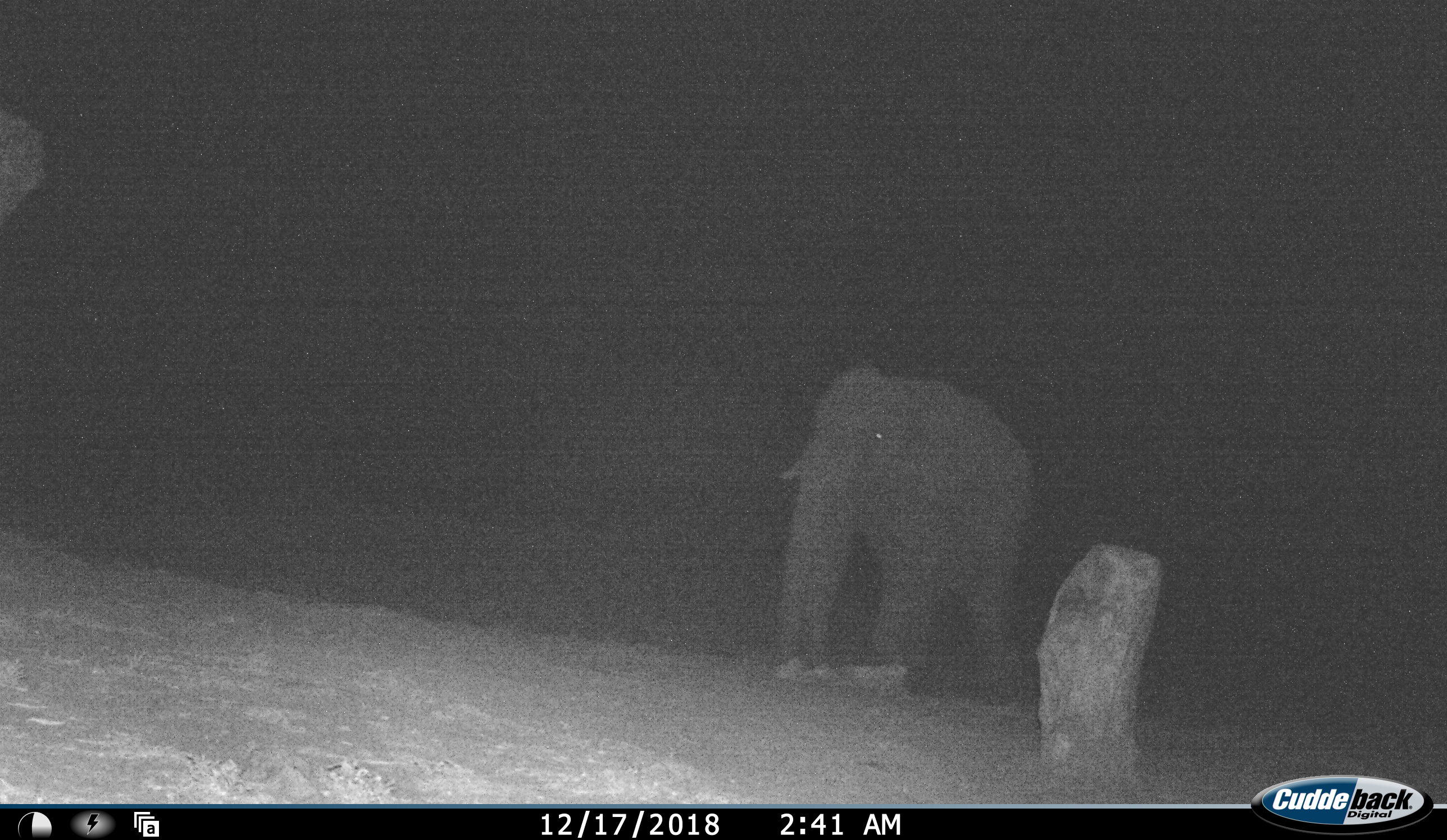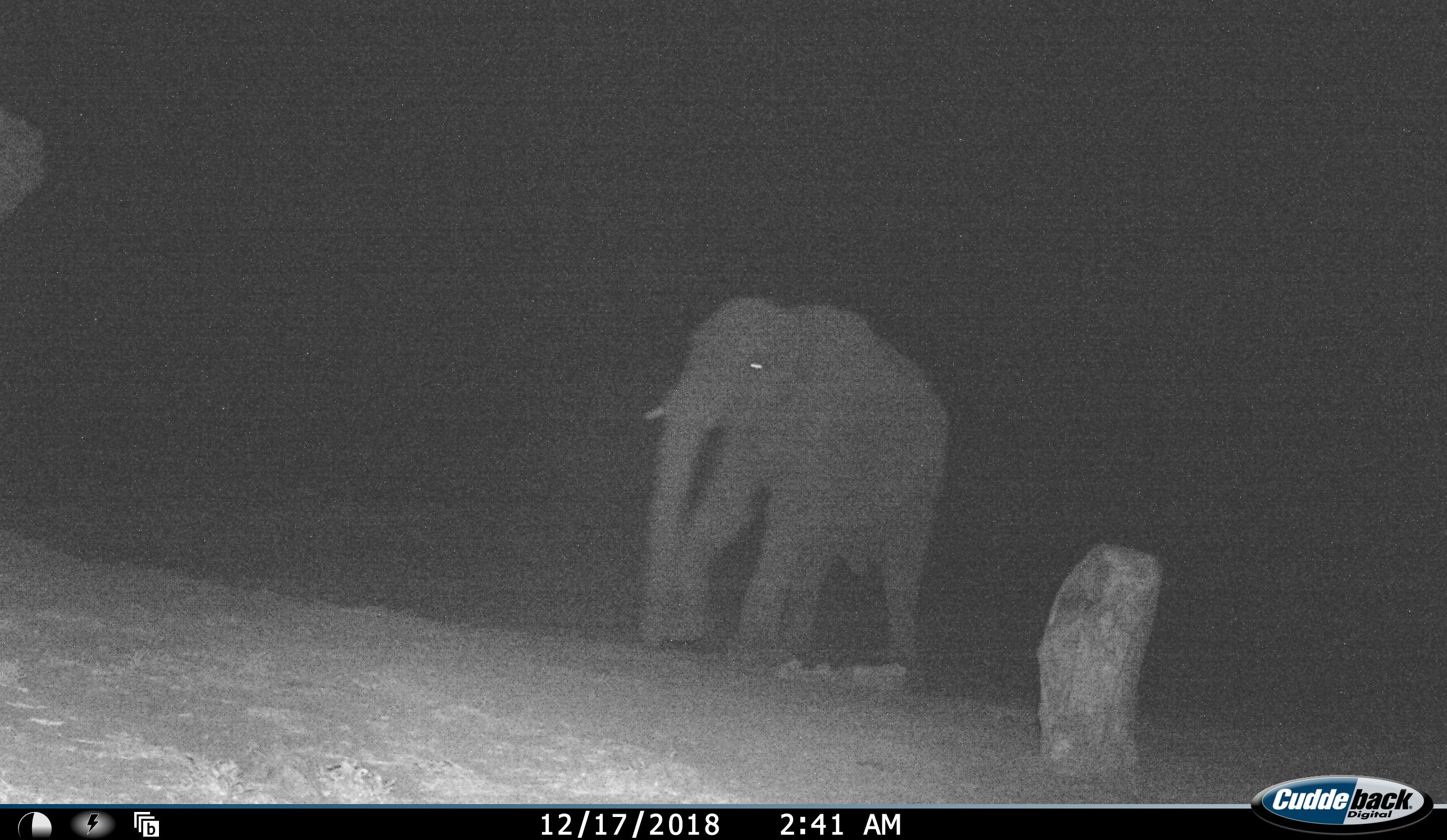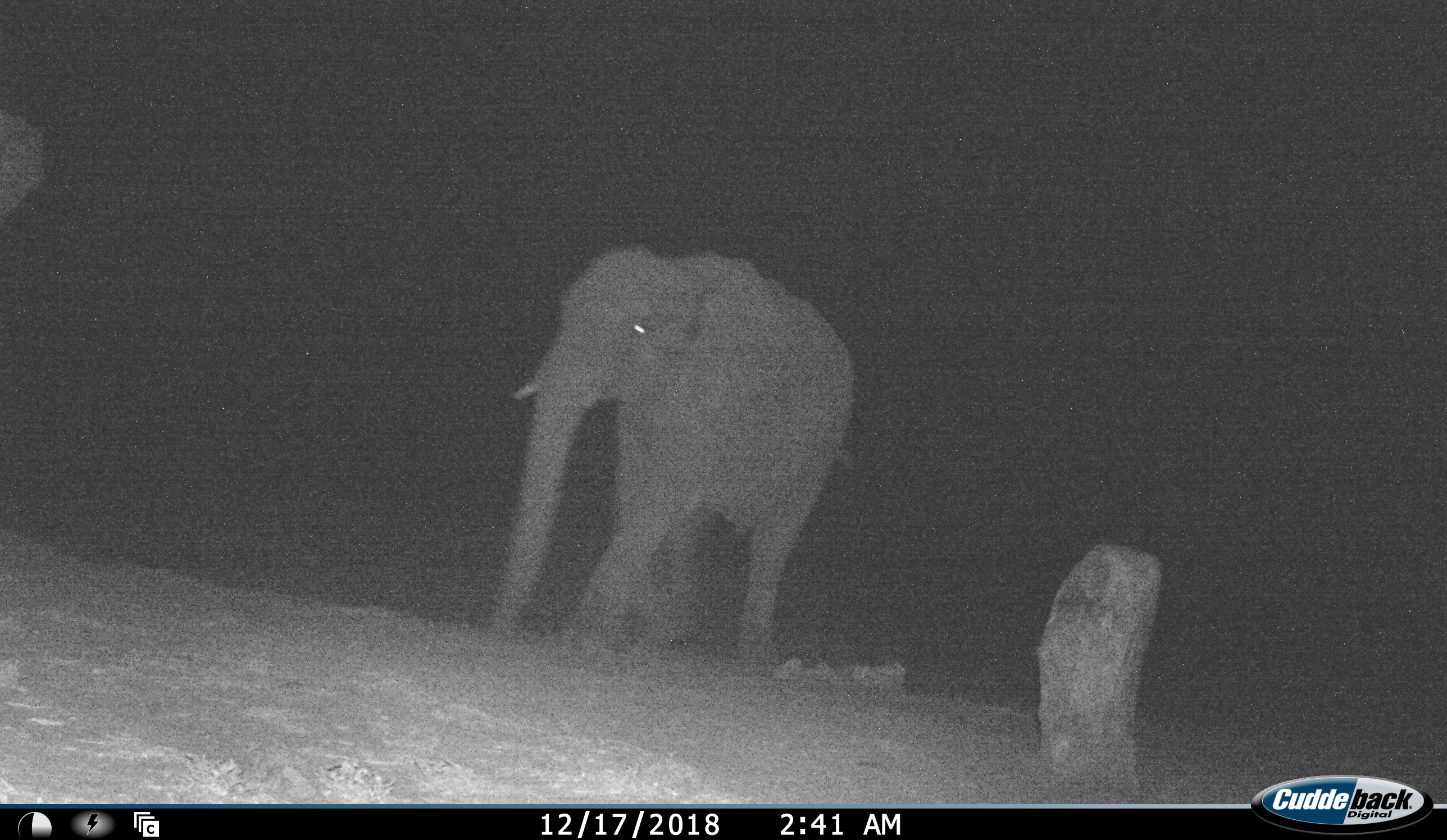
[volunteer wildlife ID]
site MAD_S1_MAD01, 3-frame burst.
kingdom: Animalia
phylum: Chordata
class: Mammalia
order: Proboscidea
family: Elephantidae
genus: Loxodonta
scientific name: Loxodonta africana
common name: african bush elephant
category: elephant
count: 1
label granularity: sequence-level